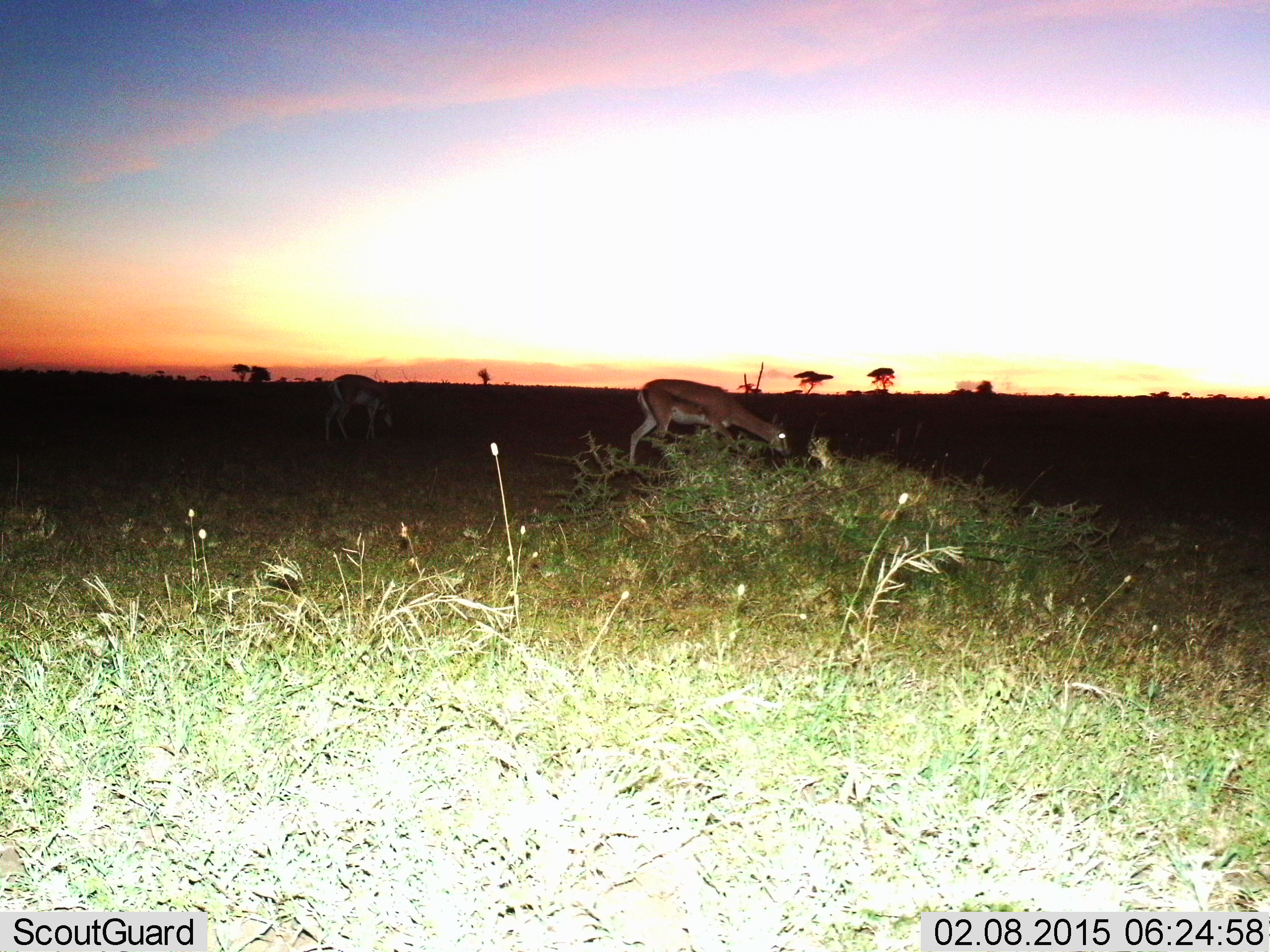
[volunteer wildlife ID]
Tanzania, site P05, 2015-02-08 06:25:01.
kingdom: Animalia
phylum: Chordata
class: Mammalia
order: Artiodactyla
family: Bovidae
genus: Eudorcas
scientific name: Eudorcas thomsonii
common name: thomson's gazelle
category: gazellethomsons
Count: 1.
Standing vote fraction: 10%.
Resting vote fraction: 0%.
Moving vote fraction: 0%.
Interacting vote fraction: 0%.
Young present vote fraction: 0%.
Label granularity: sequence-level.